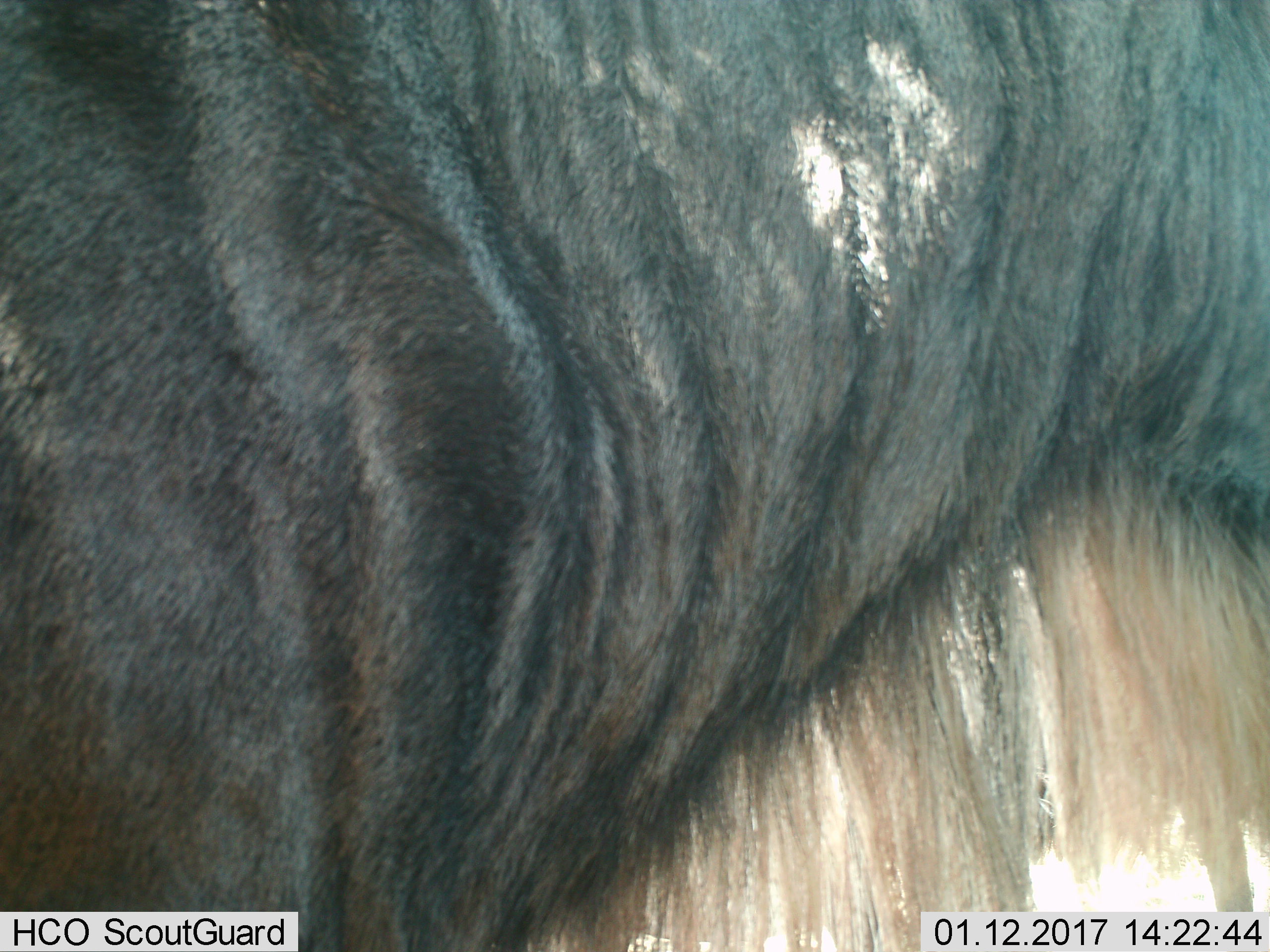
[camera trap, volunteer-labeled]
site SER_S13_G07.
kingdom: Animalia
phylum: Chordata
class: Mammalia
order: Artiodactyla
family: Bovidae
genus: Connochaetes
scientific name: Connochaetes taurinus taurinus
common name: blue wildebeest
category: wildebeestblue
Wildebeestblue (blue wildebeest) (Connochaetes taurinus taurinus), count 1. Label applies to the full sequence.